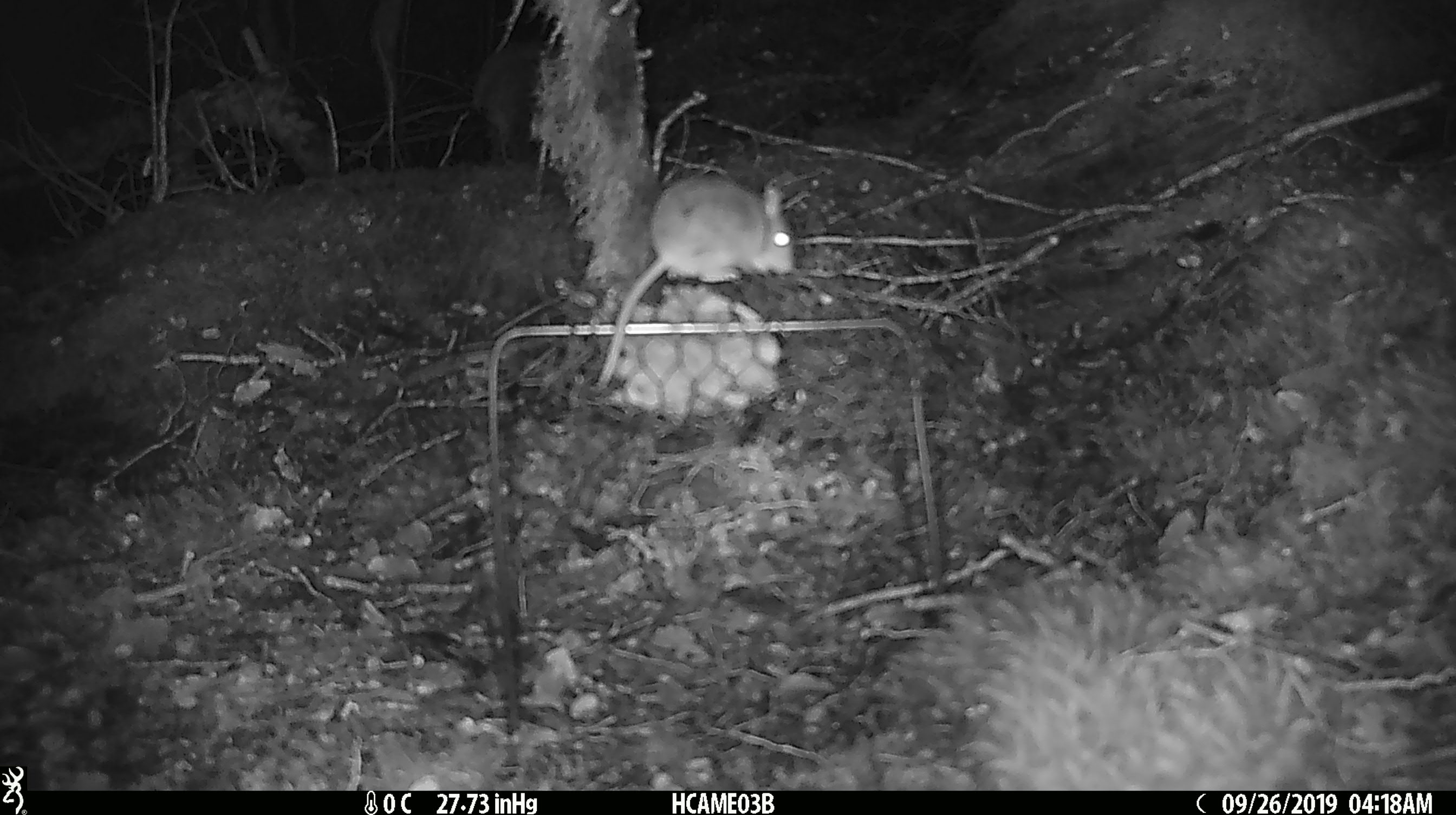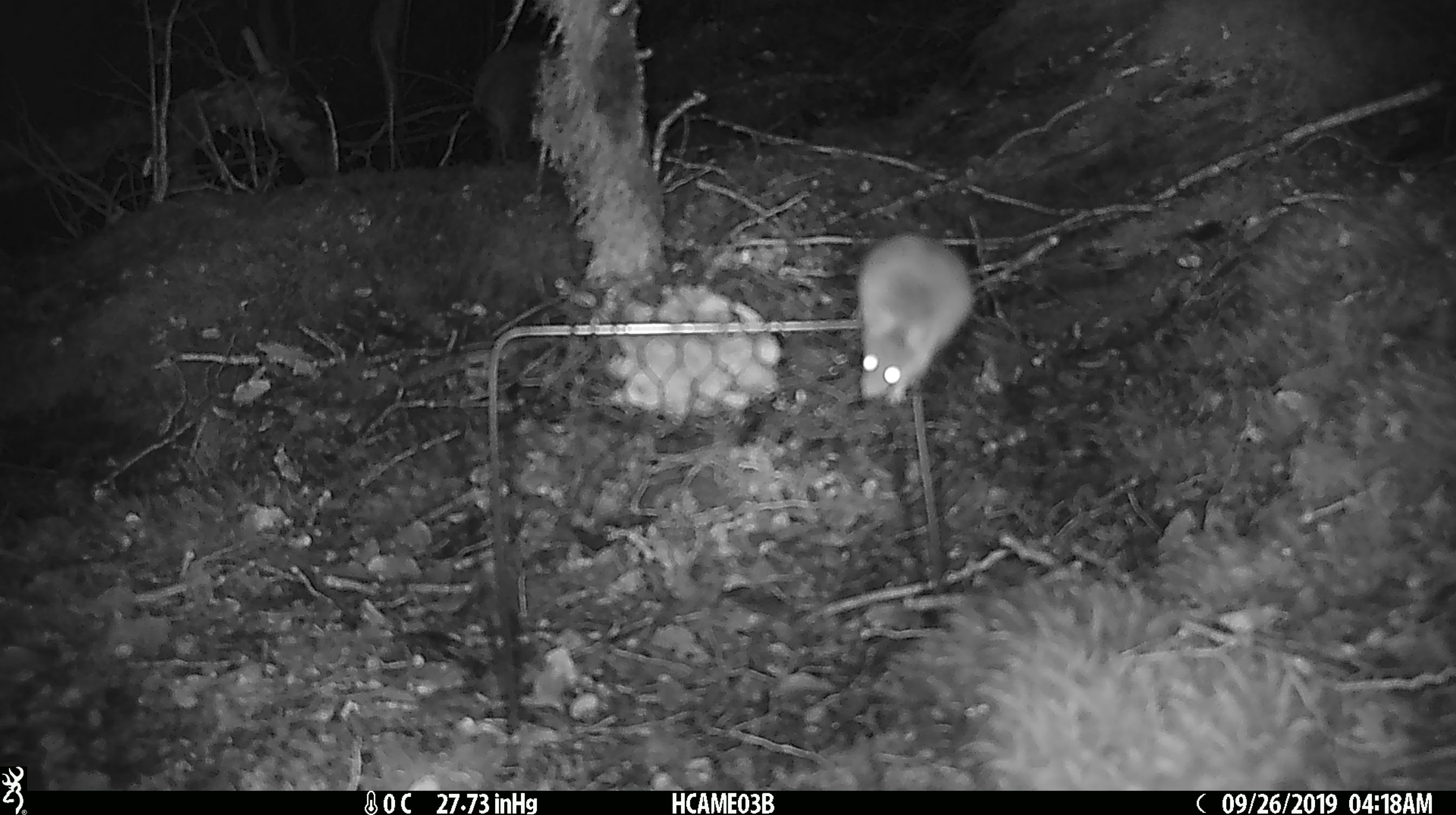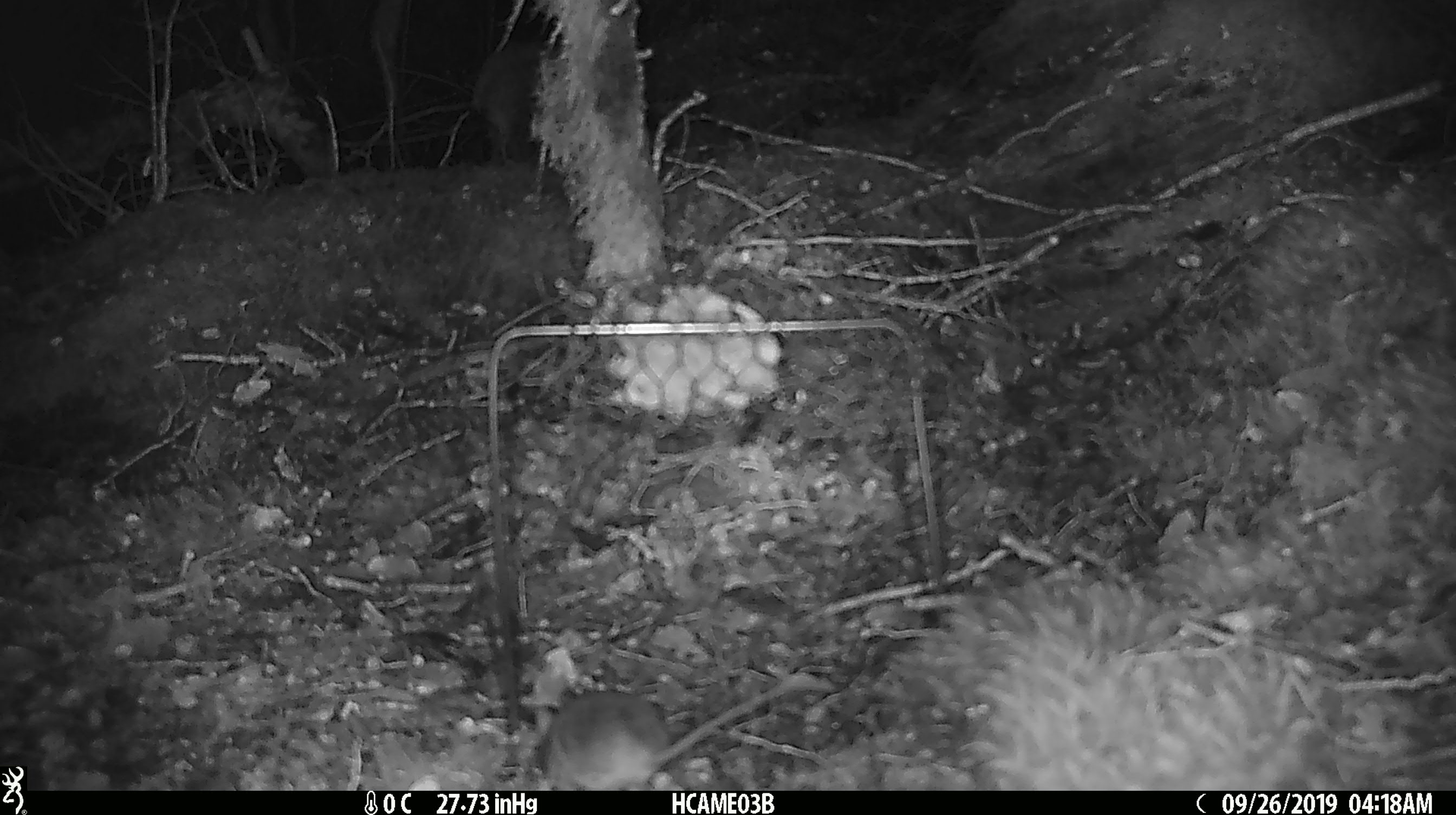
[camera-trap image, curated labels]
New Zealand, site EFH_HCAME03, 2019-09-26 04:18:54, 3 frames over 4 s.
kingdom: Animalia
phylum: Chordata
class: Mammalia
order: Rodentia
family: Muridae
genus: Mus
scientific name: Mus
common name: mouse